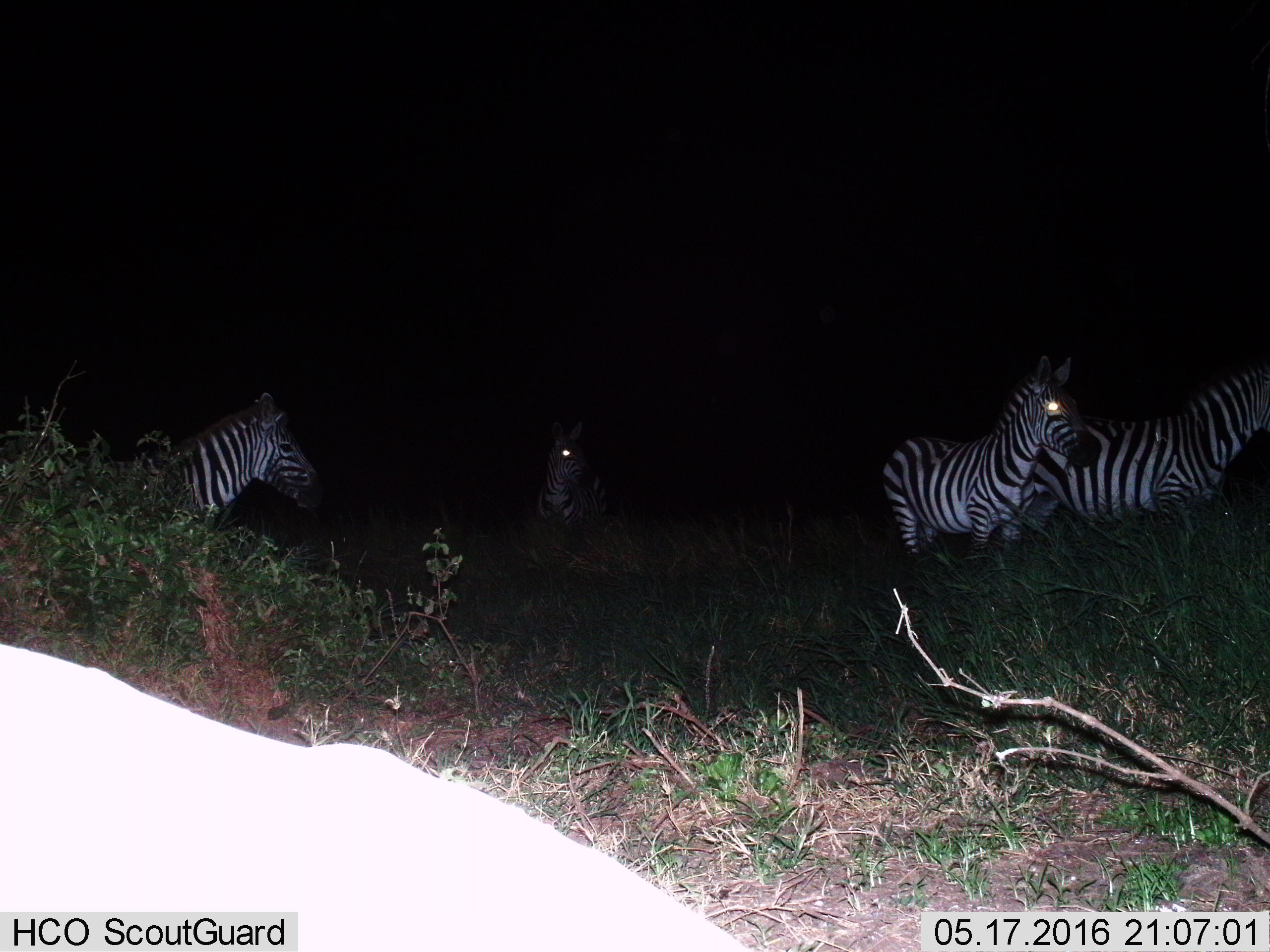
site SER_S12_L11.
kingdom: Animalia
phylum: Chordata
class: Mammalia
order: Perissodactyla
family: Equidae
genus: Equus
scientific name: Equus quagga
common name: plains zebra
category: zebraplains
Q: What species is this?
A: Zebraplains (plains zebra) (Equus quagga).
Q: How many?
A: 4.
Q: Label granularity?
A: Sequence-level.